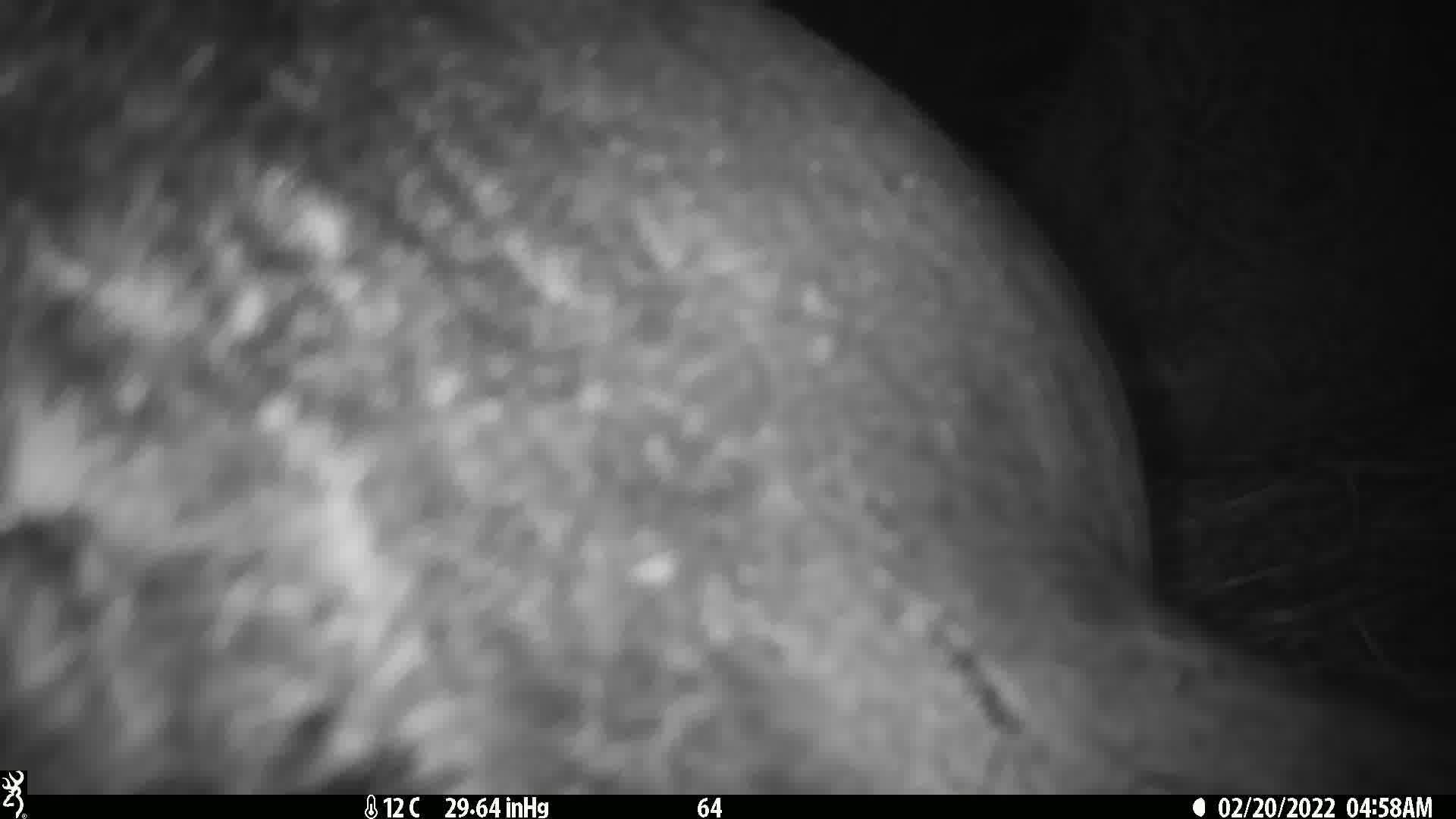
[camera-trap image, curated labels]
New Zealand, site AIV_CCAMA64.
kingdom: Animalia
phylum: Chordata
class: Mammalia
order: Carnivora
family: Otariidae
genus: Phocarctos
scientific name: Phocarctos hookeri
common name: new zealand sea lion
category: sealion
Sealion (new zealand sea lion) (Phocarctos hookeri).